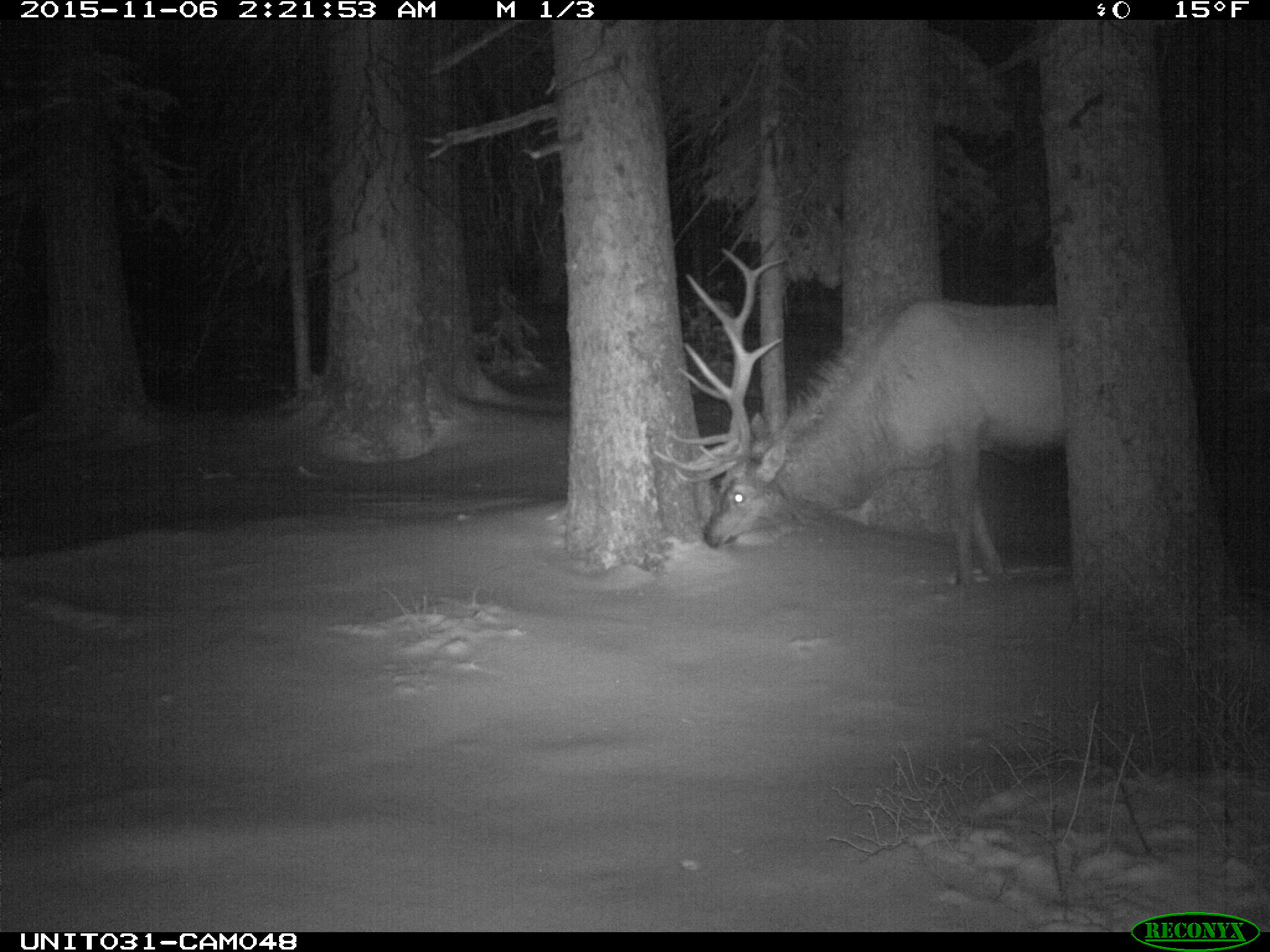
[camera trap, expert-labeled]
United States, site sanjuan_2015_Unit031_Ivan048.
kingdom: Animalia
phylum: Chordata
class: Mammalia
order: Artiodactyla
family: Cervidae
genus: Cervus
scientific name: Cervus elaphus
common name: red deer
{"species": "Cervus elaphus (red deer)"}